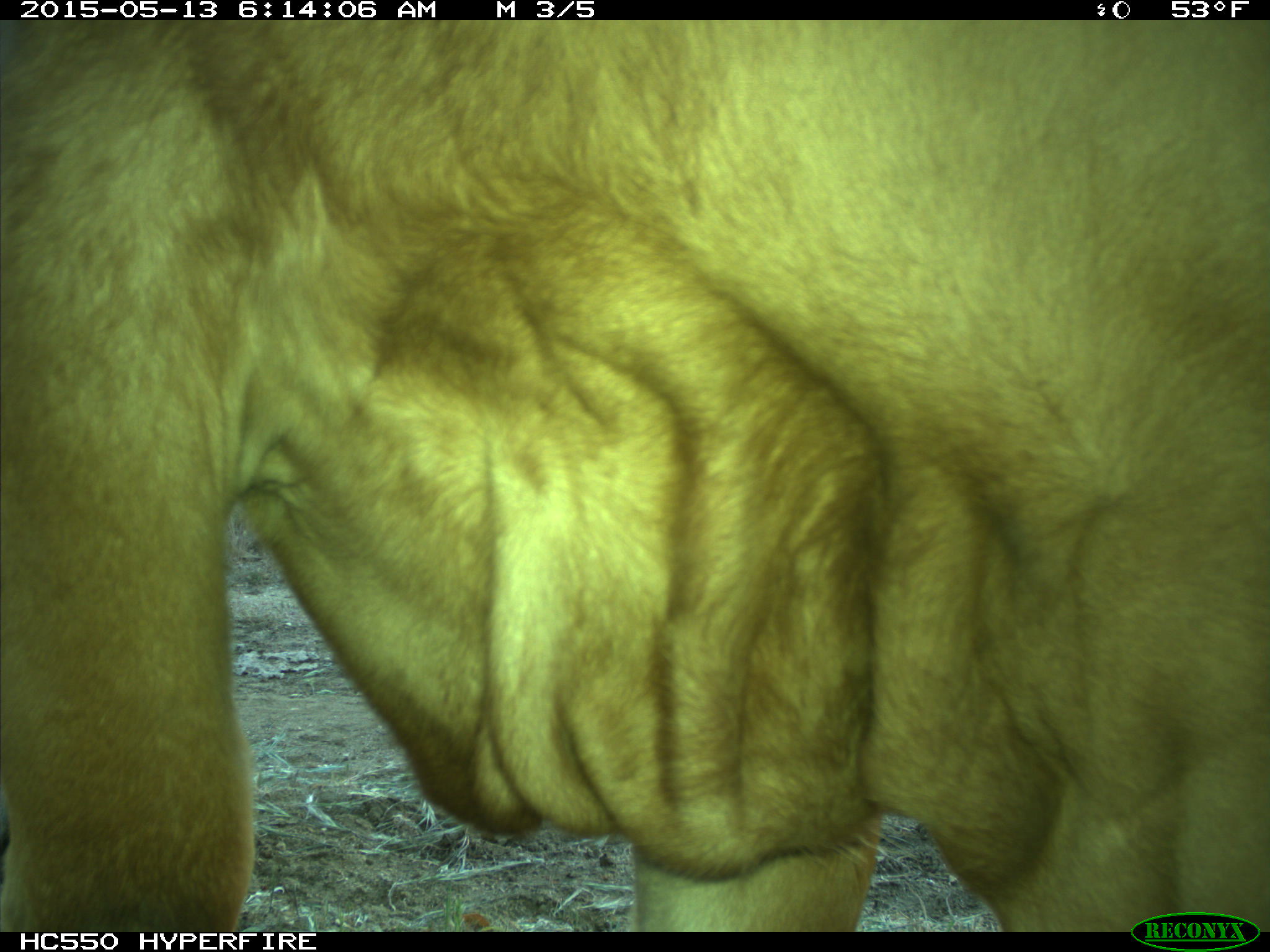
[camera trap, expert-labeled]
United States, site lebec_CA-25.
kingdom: Animalia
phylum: Chordata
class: Mammalia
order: Artiodactyla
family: Bovidae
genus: Bos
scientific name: Bos taurus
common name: domestic cow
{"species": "Bos taurus (domestic cow)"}